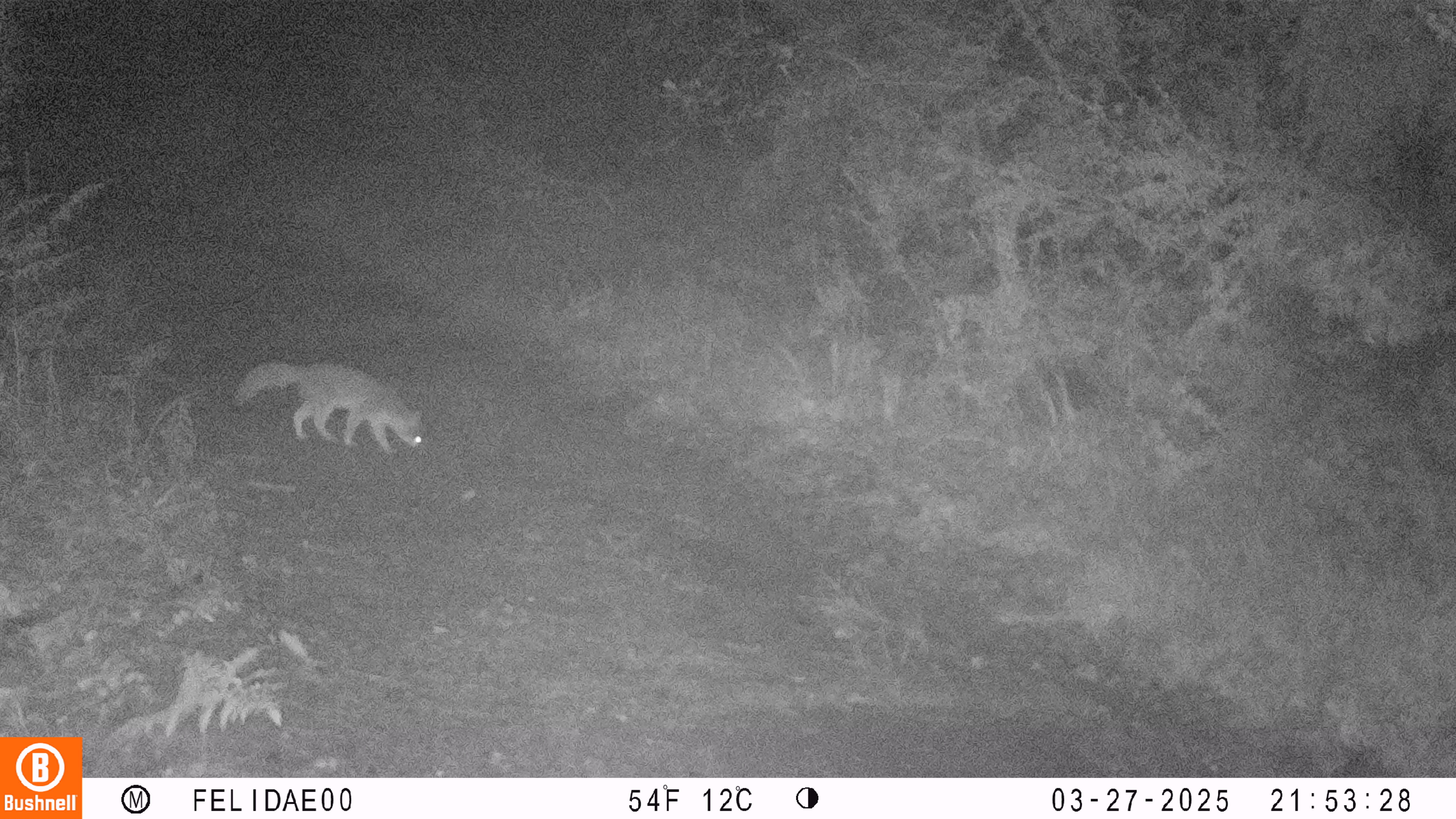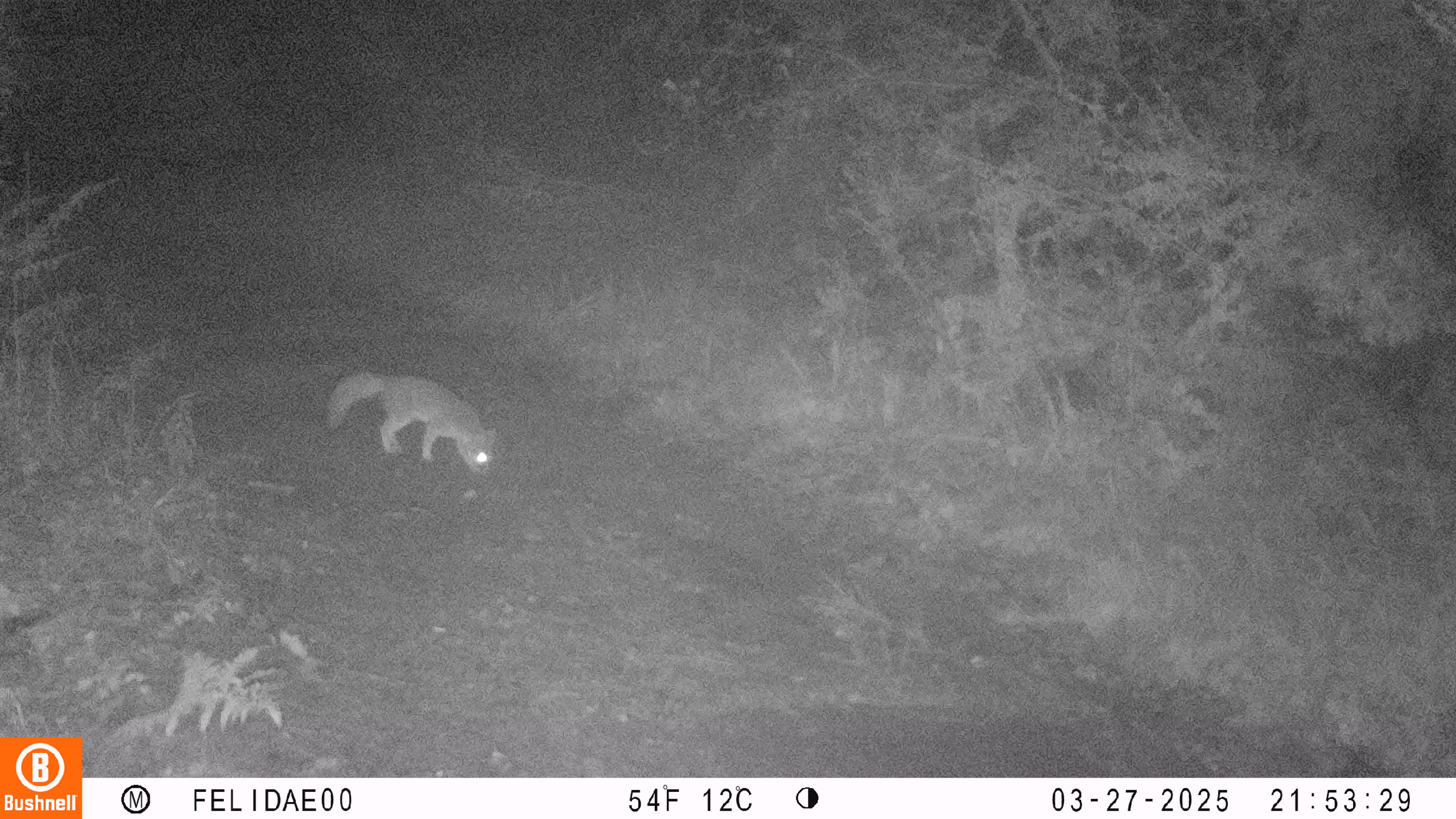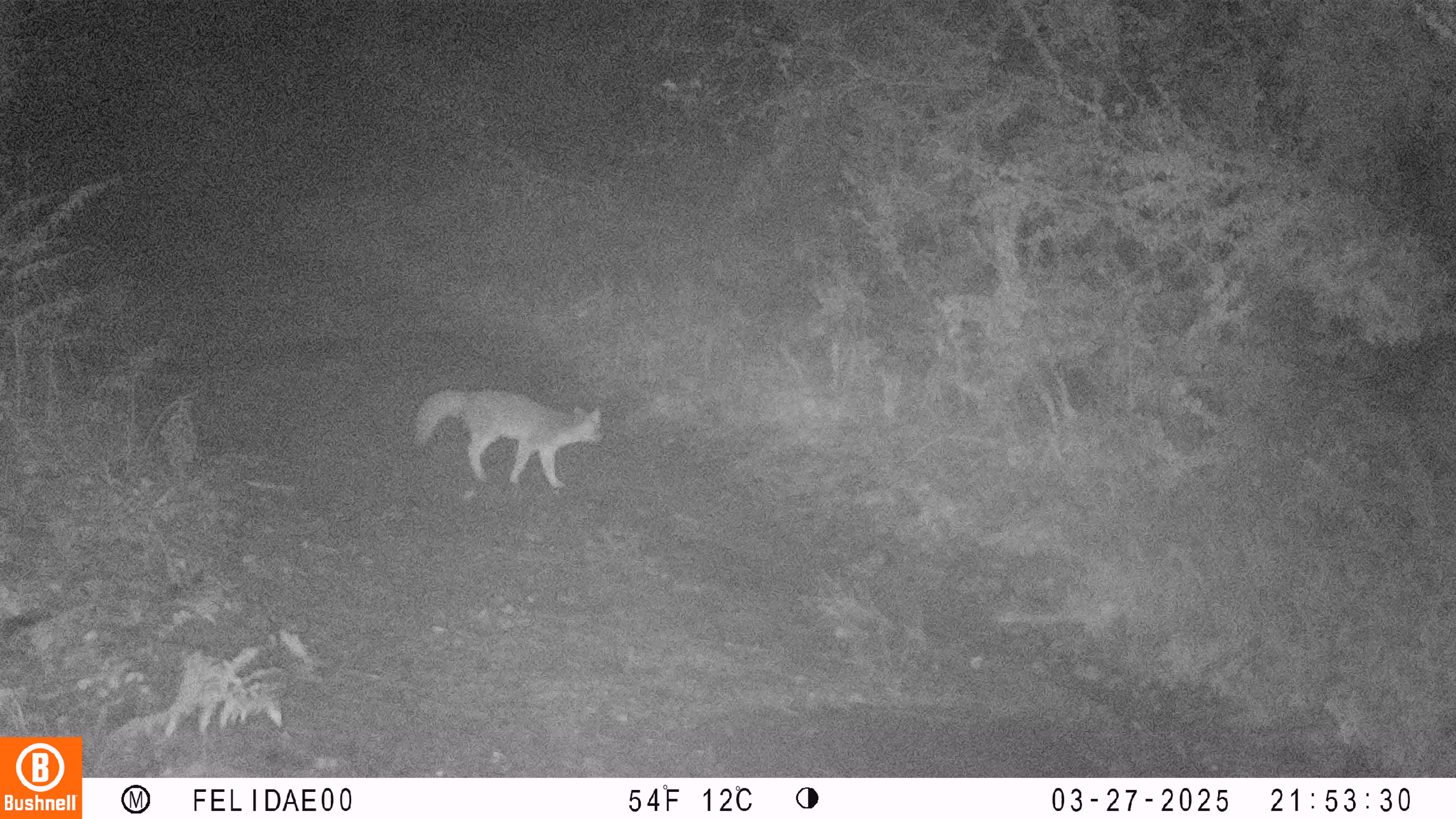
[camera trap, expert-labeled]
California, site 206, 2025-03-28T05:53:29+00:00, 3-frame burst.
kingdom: Animalia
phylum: Chordata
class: Mammalia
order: Carnivora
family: Canidae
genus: Urocyon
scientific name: Urocyon cinereoargenteus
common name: gray fox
Gray fox (Urocyon cinereoargenteus).